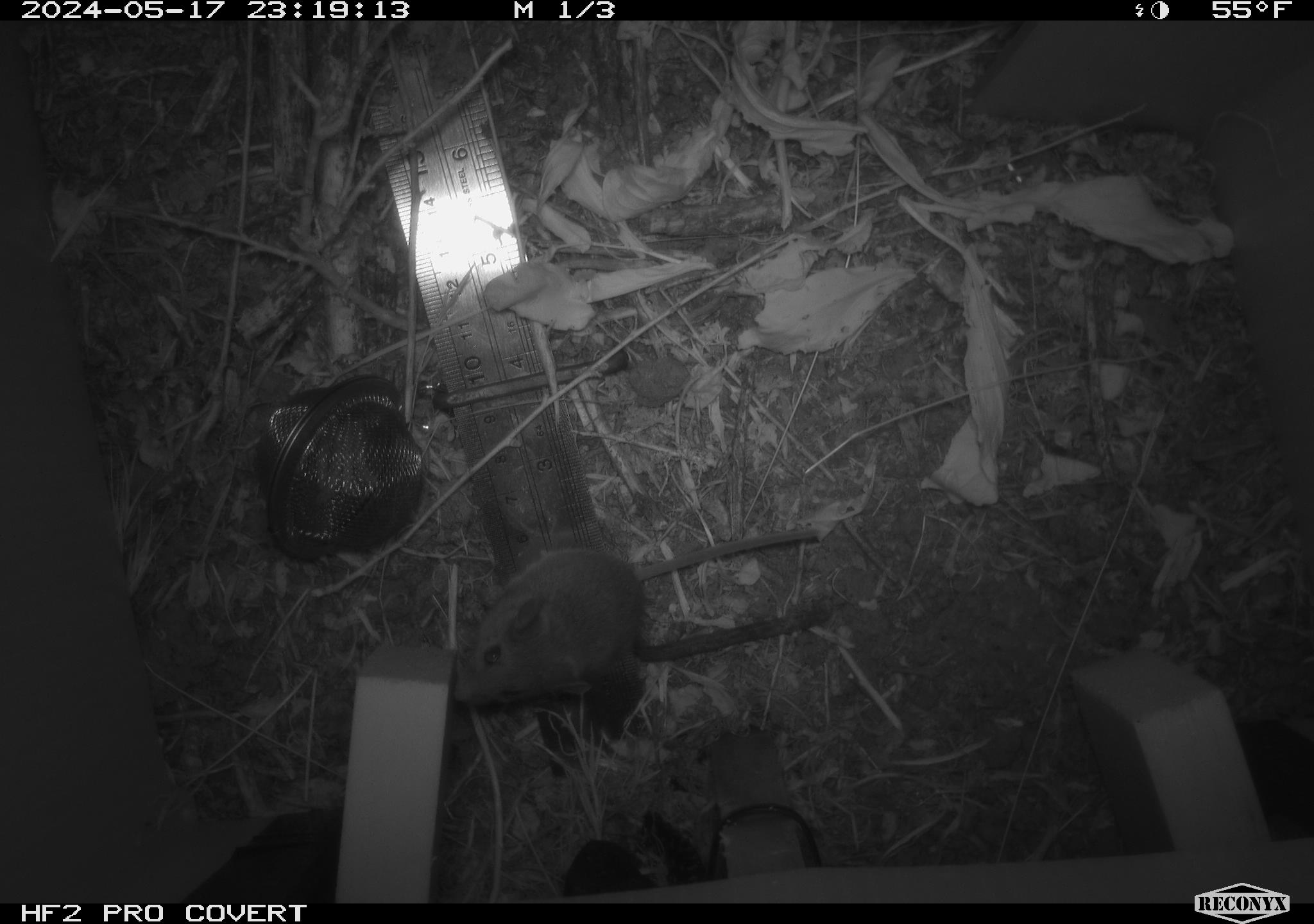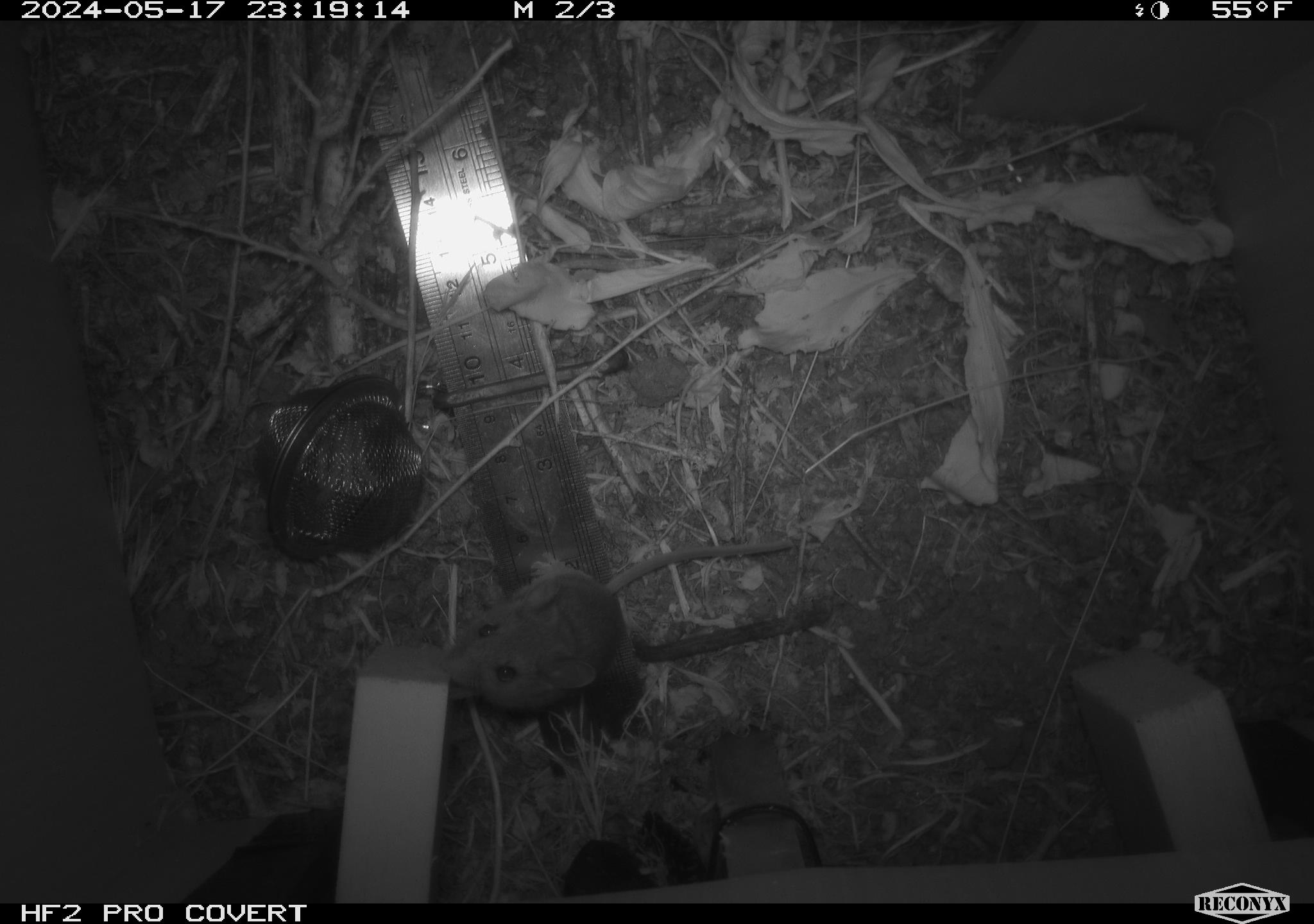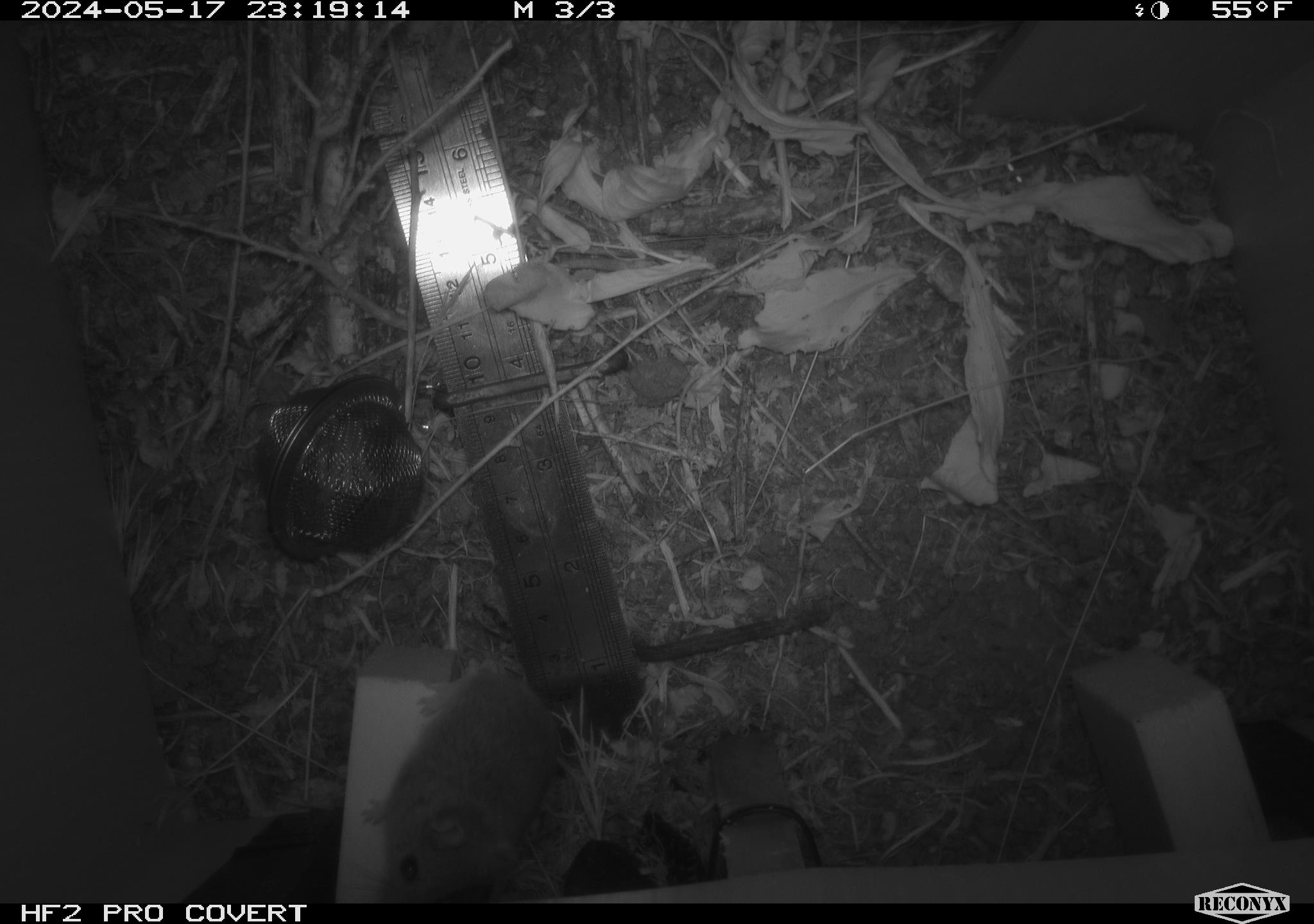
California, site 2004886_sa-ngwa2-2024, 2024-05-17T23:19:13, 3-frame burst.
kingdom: Animalia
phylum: Chordata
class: Mammalia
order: Rodentia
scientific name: Rodentia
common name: mouse species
Mouse species (Rodentia).